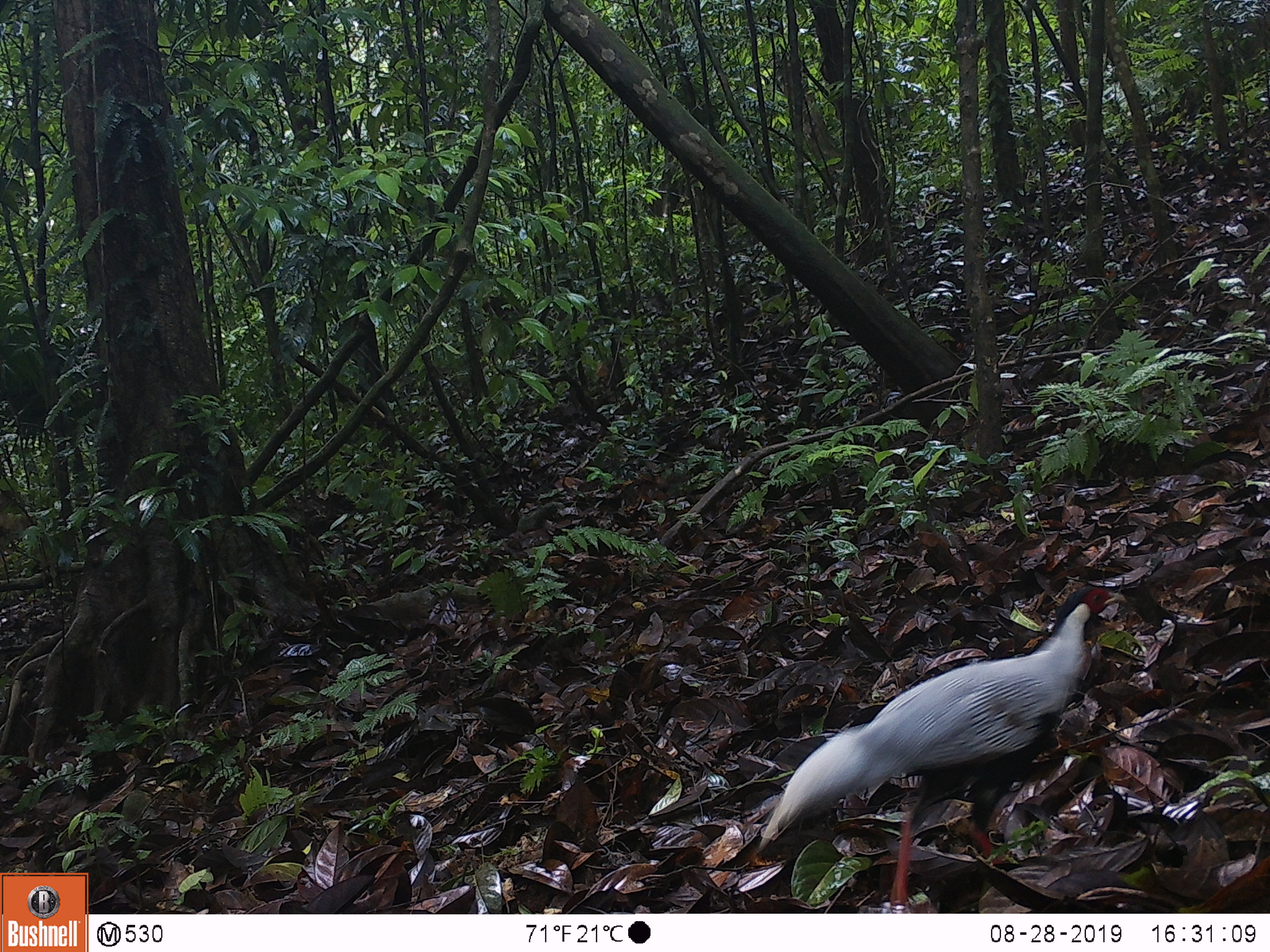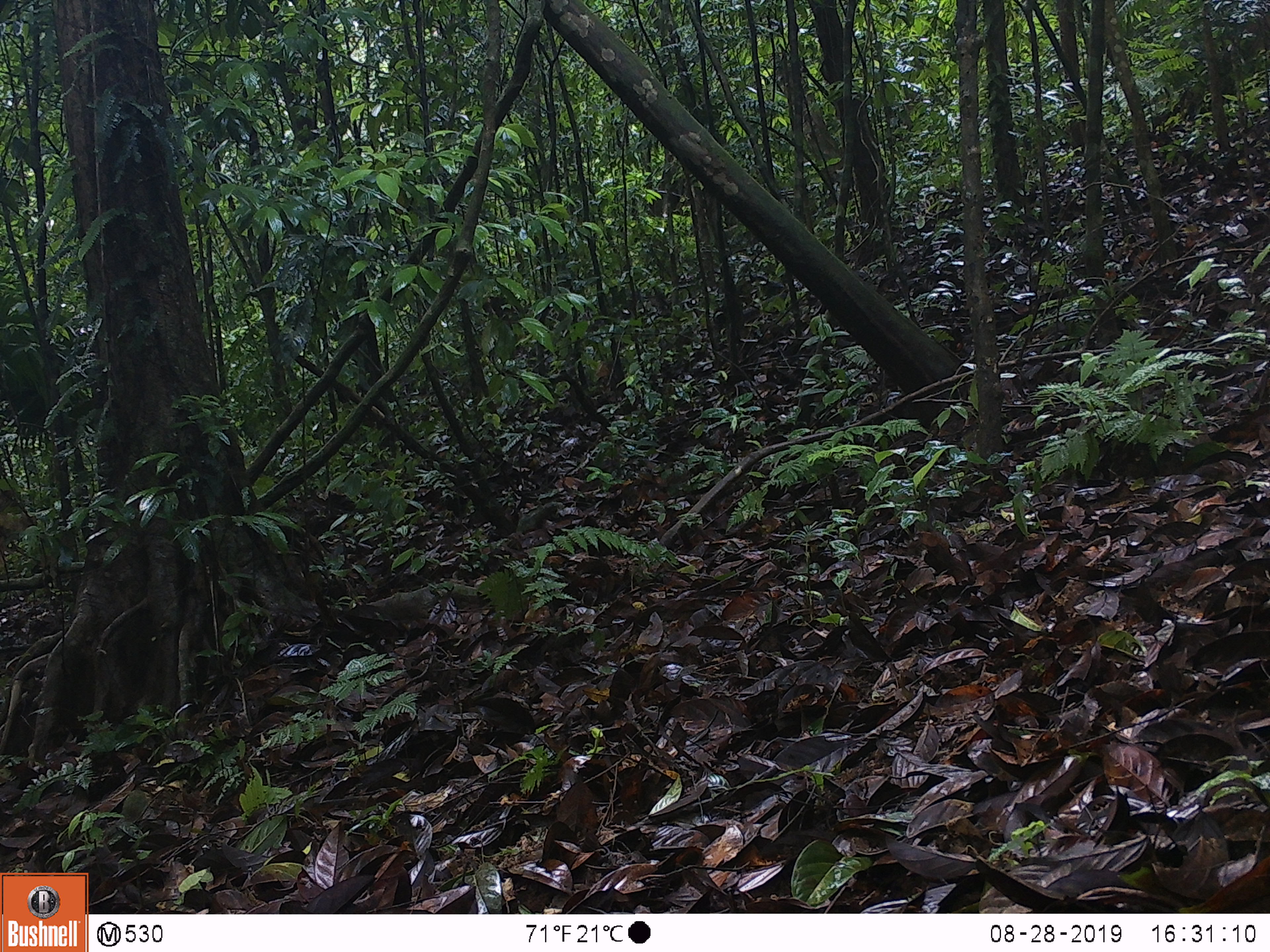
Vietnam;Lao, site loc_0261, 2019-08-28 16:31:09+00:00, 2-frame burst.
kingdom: Animalia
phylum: Chordata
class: Aves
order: Galliformes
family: Phasianidae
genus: Lophura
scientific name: Lophura nycthemera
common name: silver pheasant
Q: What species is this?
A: Silver pheasant (Lophura nycthemera).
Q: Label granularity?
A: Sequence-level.